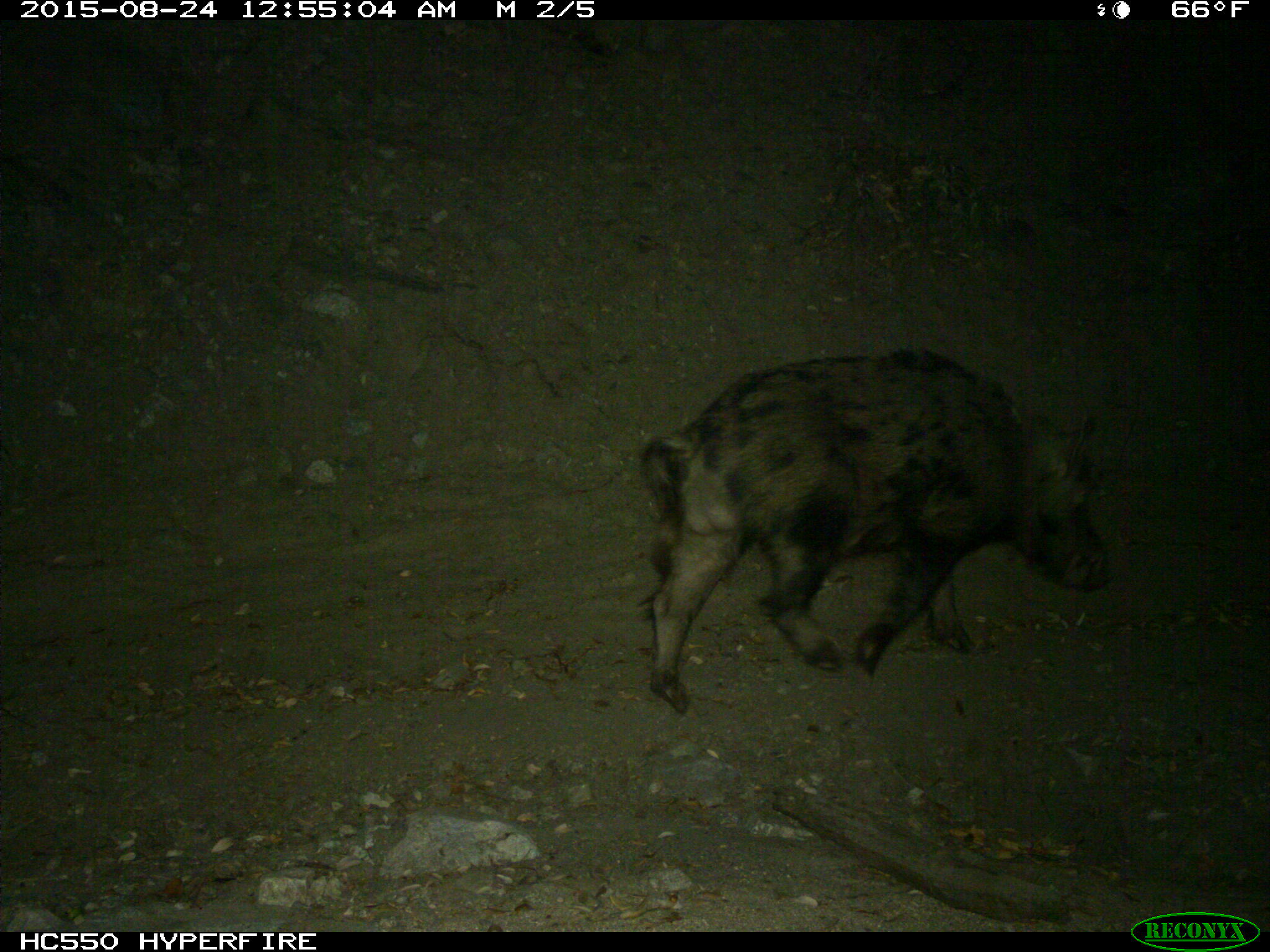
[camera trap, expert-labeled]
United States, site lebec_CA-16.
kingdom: Animalia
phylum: Chordata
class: Mammalia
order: Artiodactyla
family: Suidae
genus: Sus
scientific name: Sus scrofa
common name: wild boar